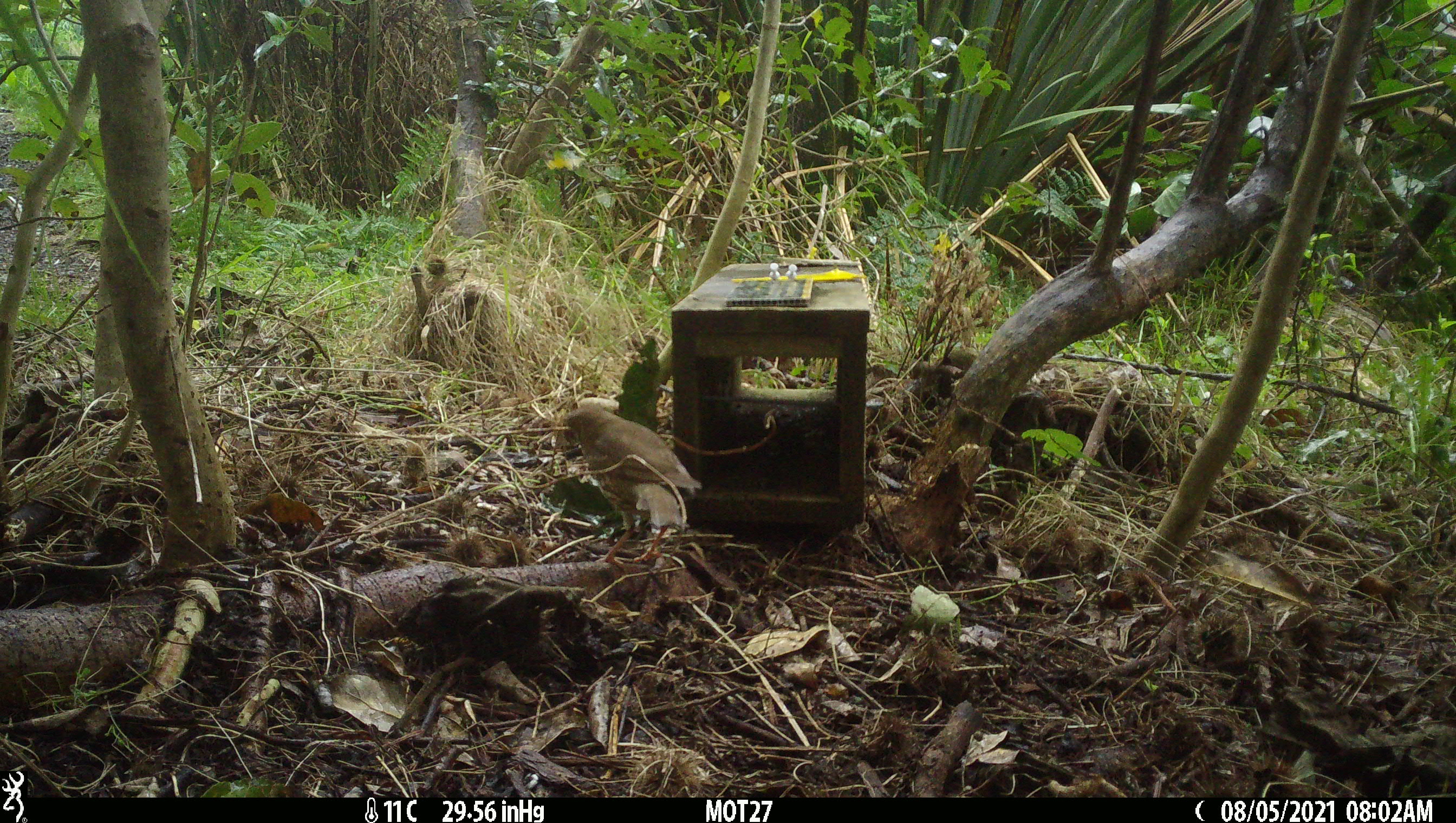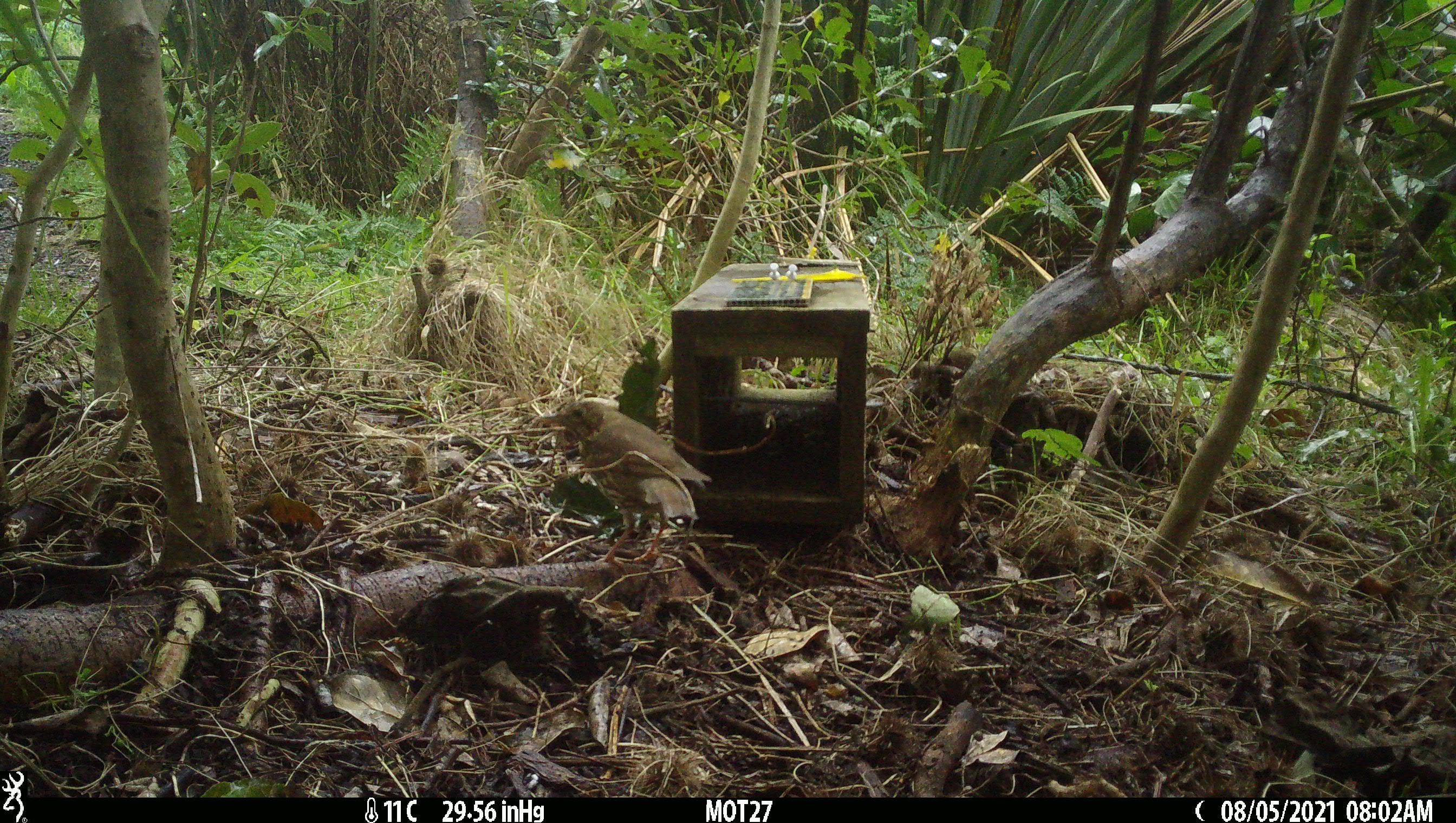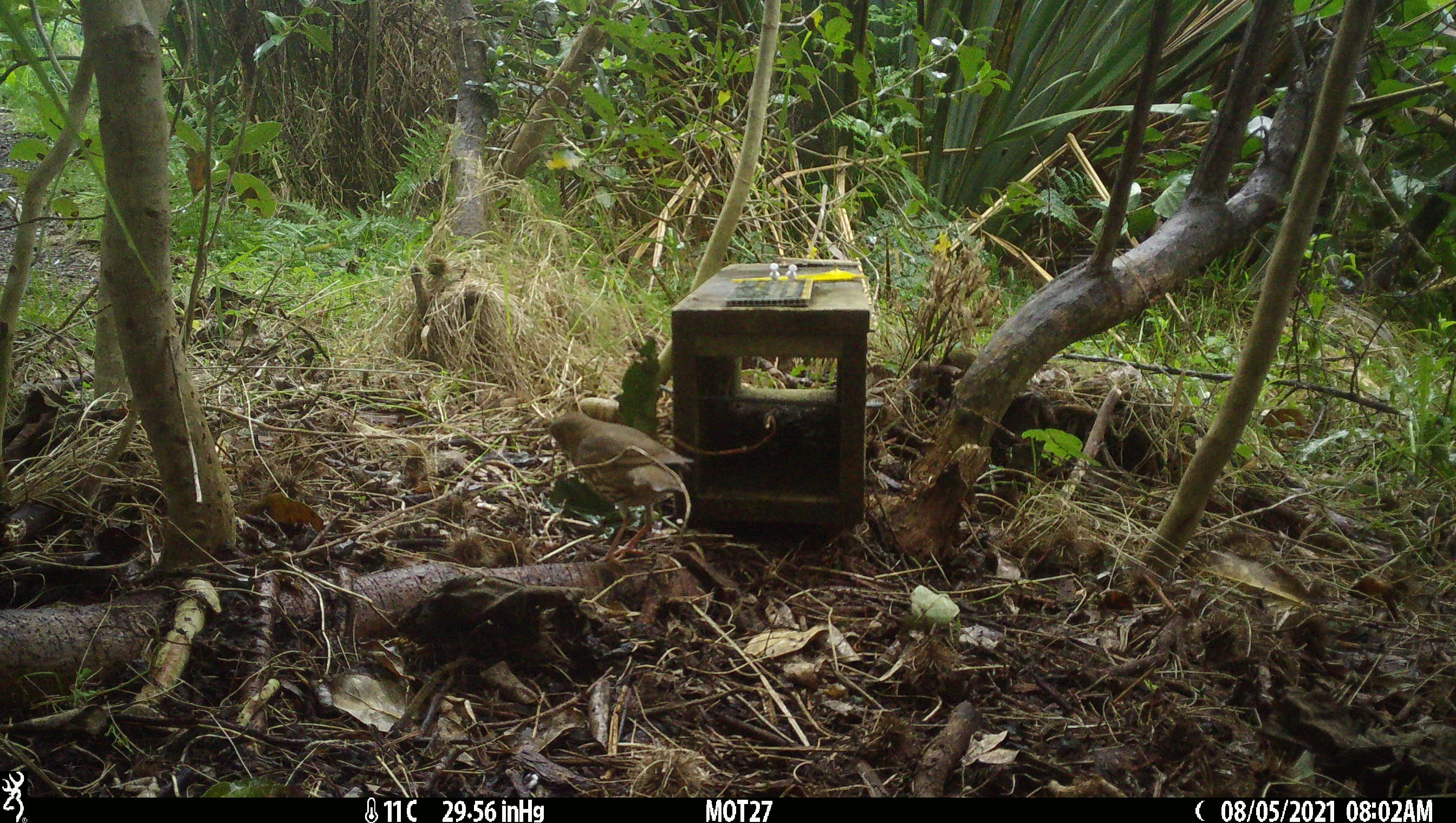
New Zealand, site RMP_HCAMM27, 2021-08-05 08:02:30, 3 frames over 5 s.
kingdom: Animalia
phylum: Chordata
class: Aves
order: Passeriformes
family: Turdidae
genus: Turdus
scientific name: Turdus philomelos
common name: song thrush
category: thrush